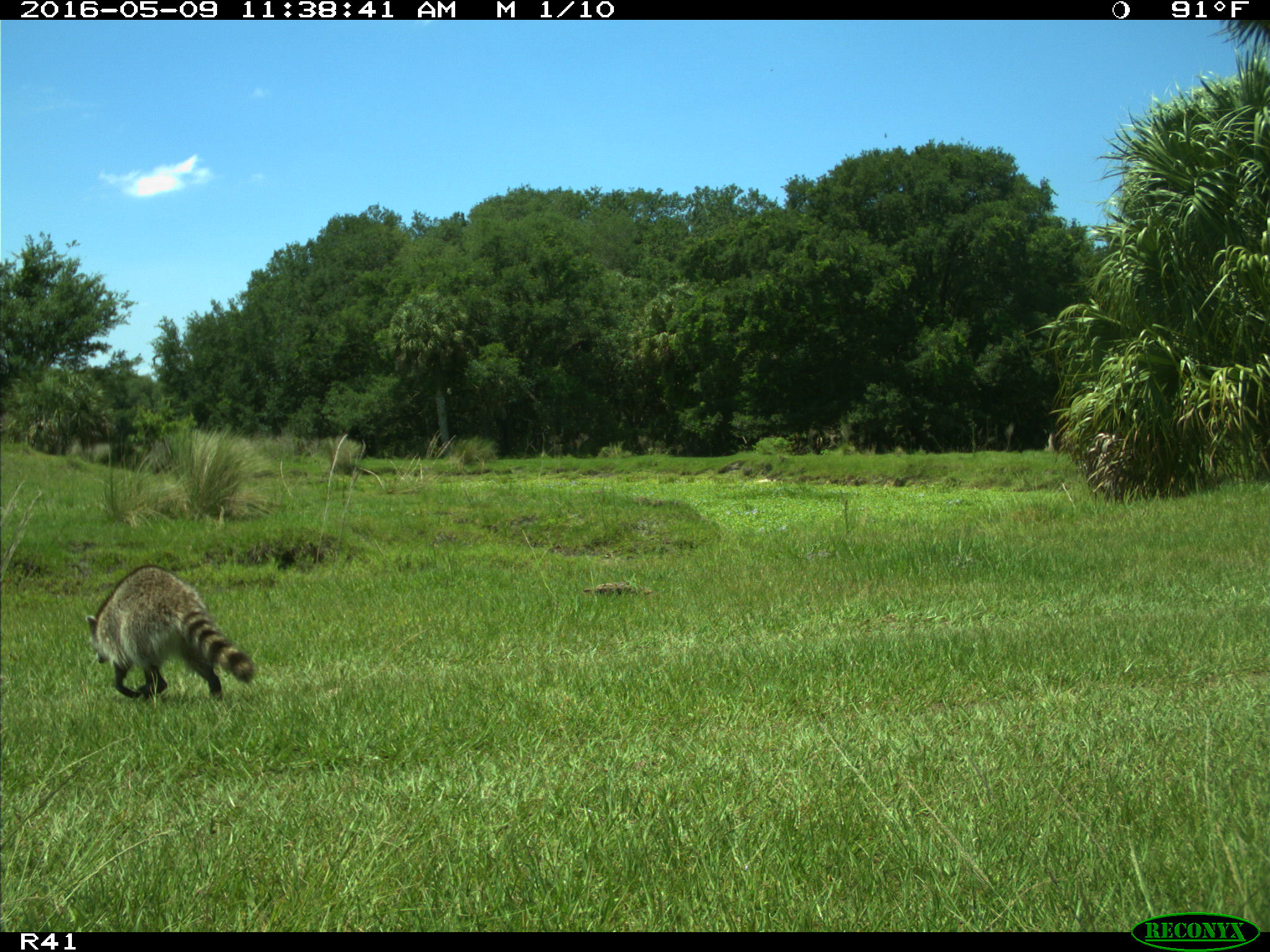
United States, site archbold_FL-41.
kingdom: Animalia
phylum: Chordata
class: Mammalia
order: Carnivora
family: Procyonidae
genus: Procyon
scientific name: Procyon lotor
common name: common raccoon